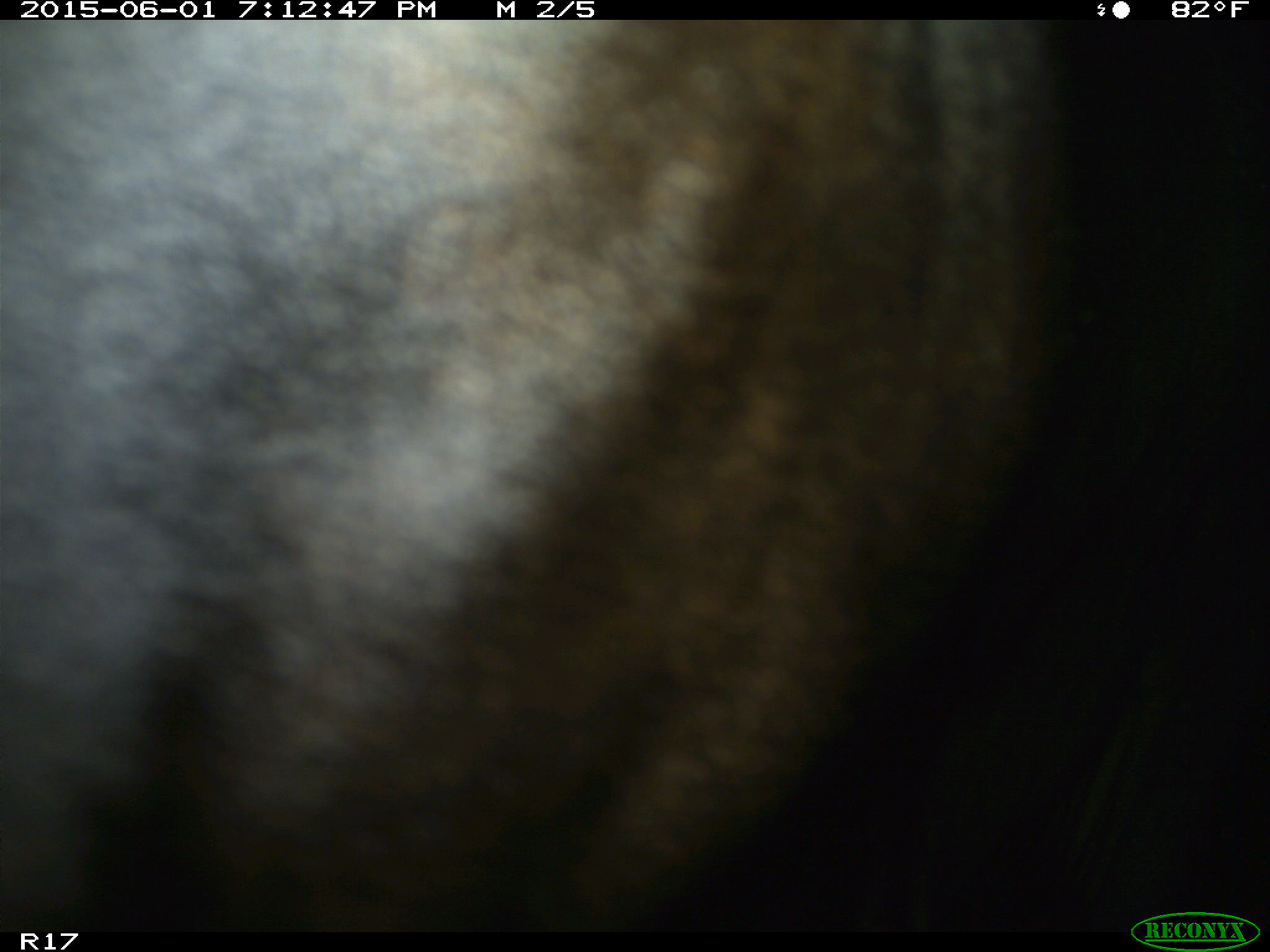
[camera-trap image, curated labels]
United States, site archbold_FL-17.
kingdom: Animalia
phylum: Chordata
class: Mammalia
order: Artiodactyla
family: Bovidae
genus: Bos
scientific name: Bos taurus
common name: domestic cow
Bos taurus (domestic cow).